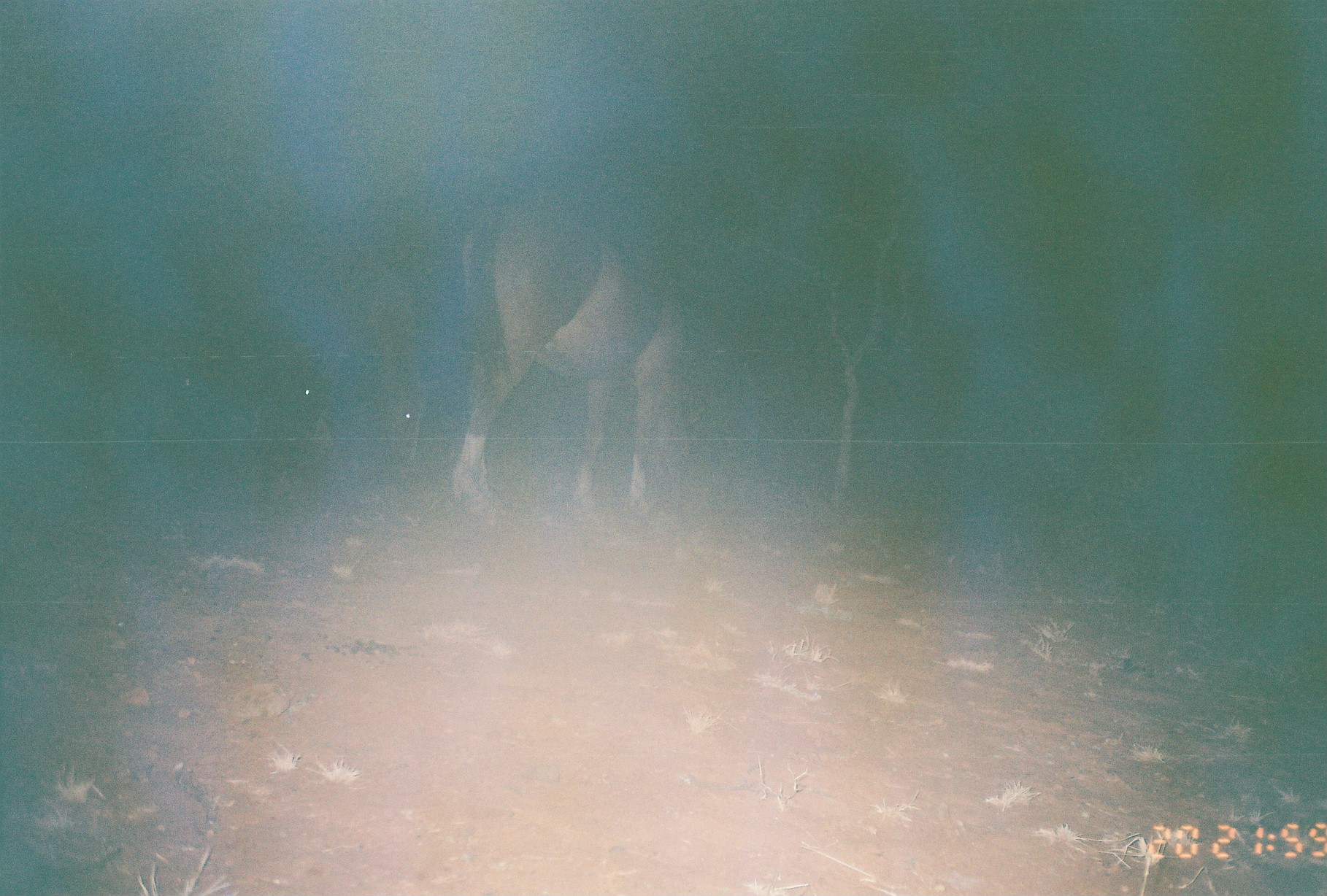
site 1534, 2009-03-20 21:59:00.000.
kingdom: Animalia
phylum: Chordata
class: Mammalia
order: Perissodactyla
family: Equidae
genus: Equus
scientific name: Equus ferus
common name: wild horse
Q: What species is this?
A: Equus ferus (wild horse).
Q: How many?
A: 3.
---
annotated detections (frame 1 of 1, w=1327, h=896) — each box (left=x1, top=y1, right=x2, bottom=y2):
equus ferus: (left=446, top=194, right=703, bottom=533)